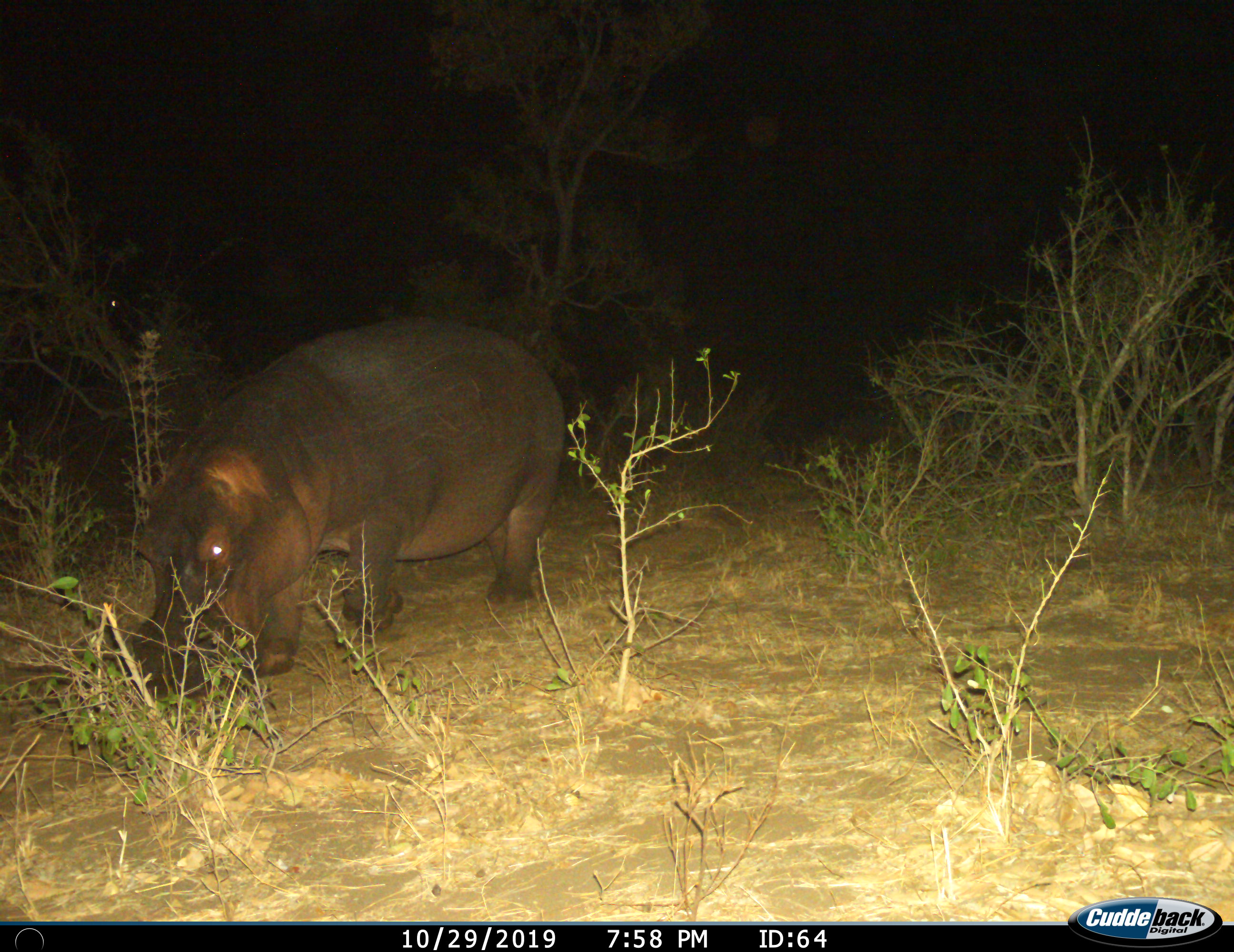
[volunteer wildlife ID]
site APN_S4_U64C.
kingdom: Animalia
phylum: Chordata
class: Mammalia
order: Artiodactyla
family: Hippopotamidae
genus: Hippopotamus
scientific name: Hippopotamus amphibius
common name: hippopotamus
Hippopotamus (Hippopotamus amphibius), count 1. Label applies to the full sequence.